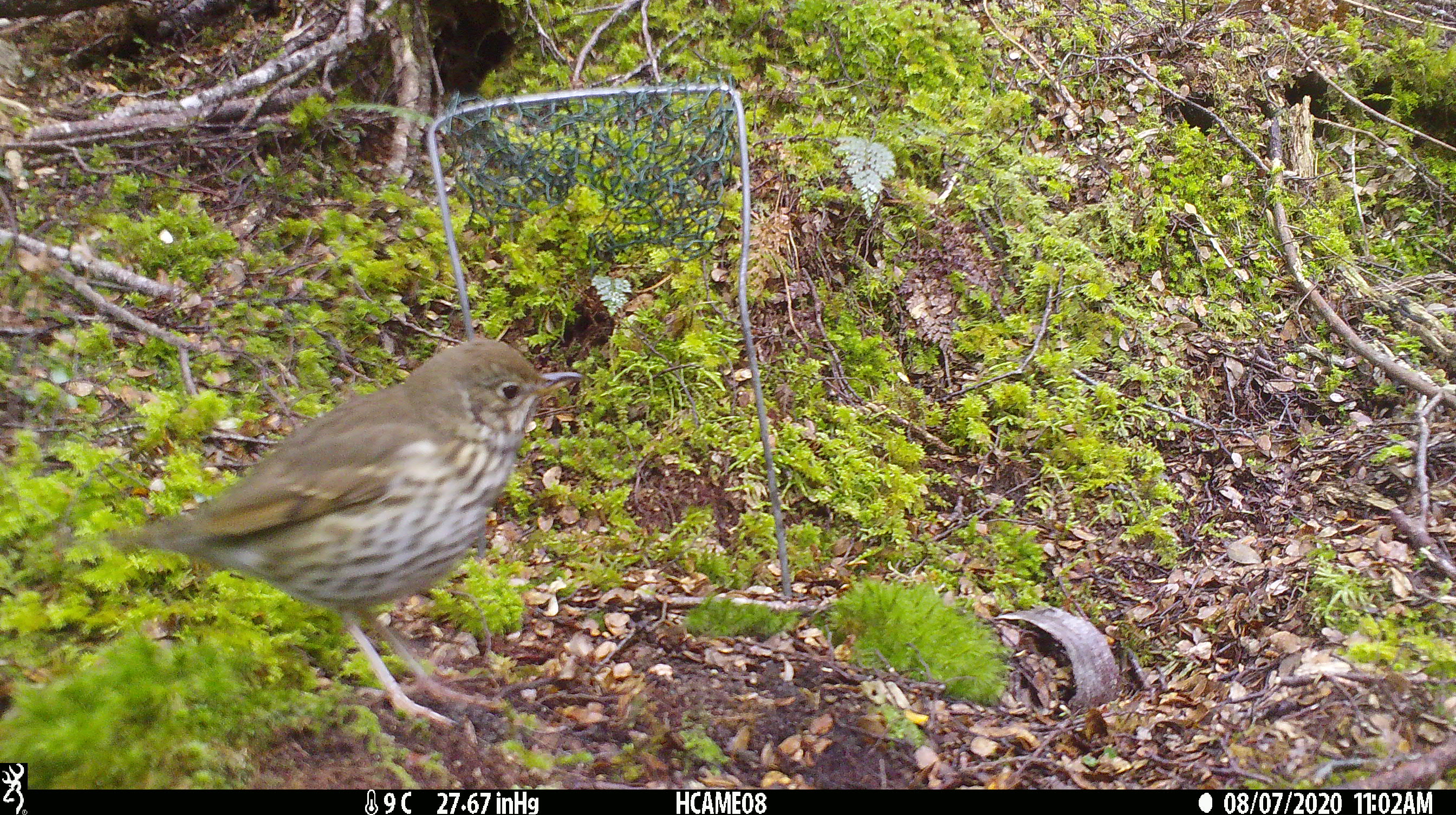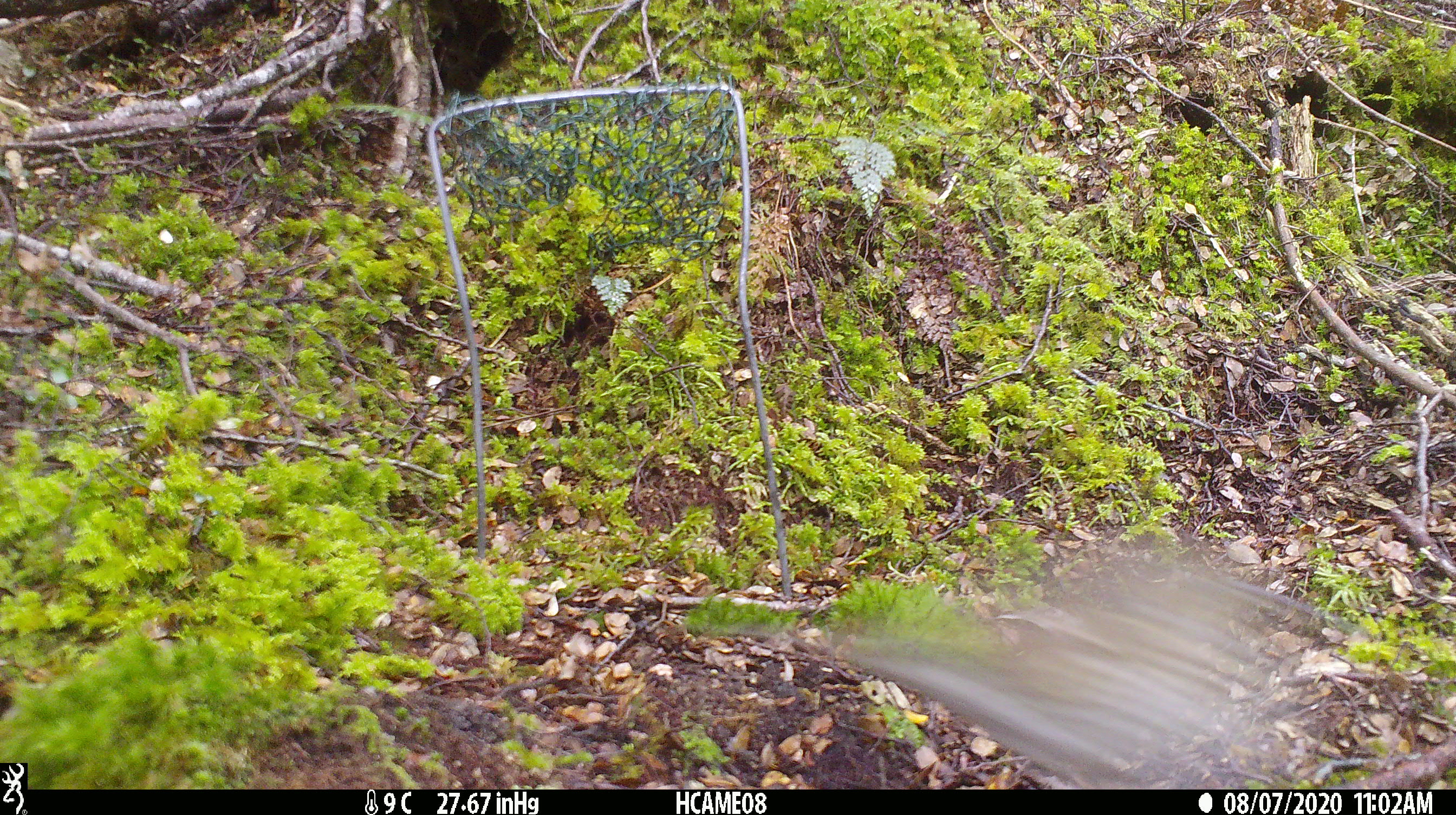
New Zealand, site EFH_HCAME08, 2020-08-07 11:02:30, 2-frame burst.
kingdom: Animalia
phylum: Chordata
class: Aves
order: Passeriformes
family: Turdidae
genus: Turdus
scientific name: Turdus philomelos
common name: song thrush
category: thrush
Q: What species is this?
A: Thrush (song thrush) (Turdus philomelos).